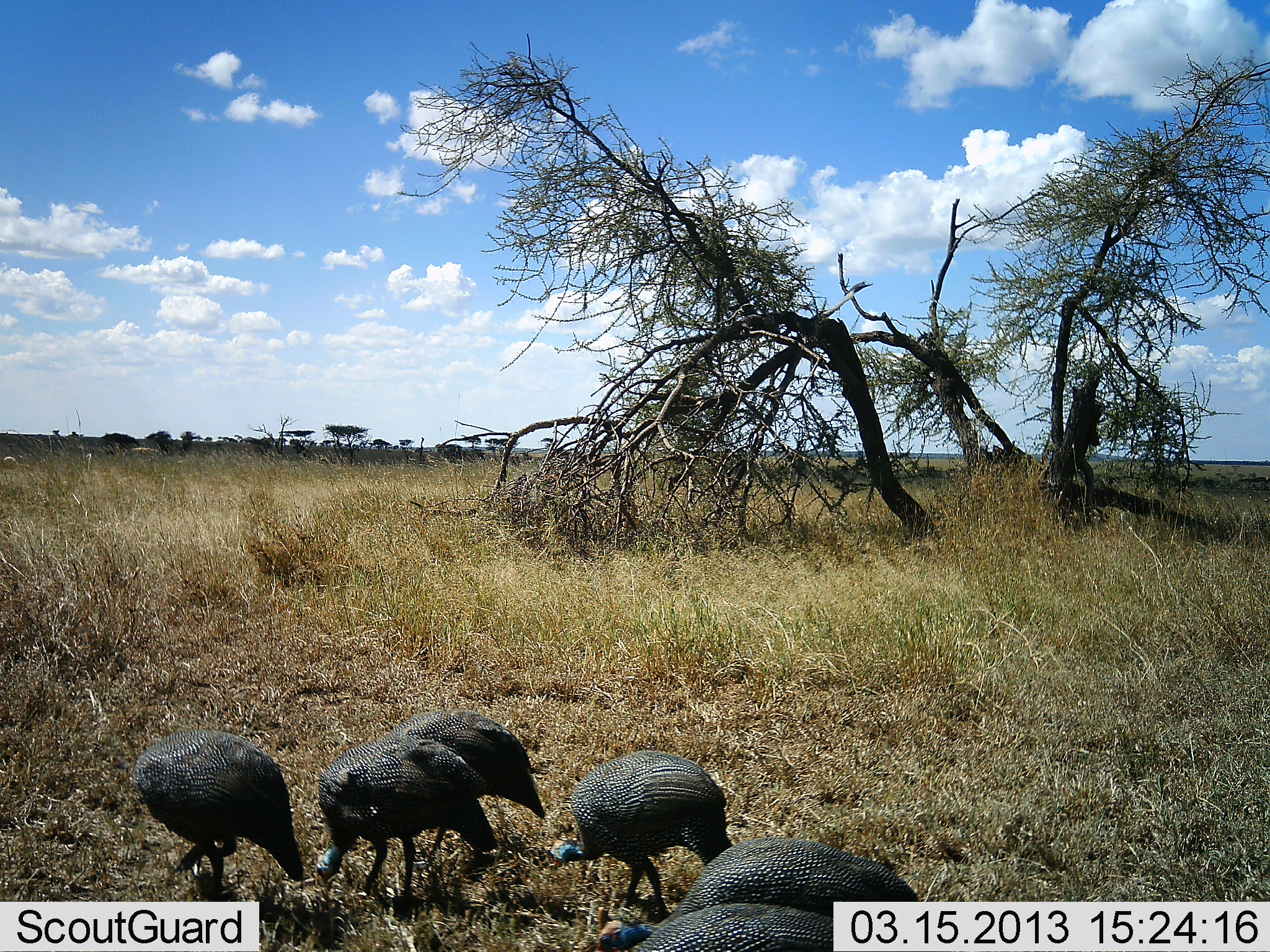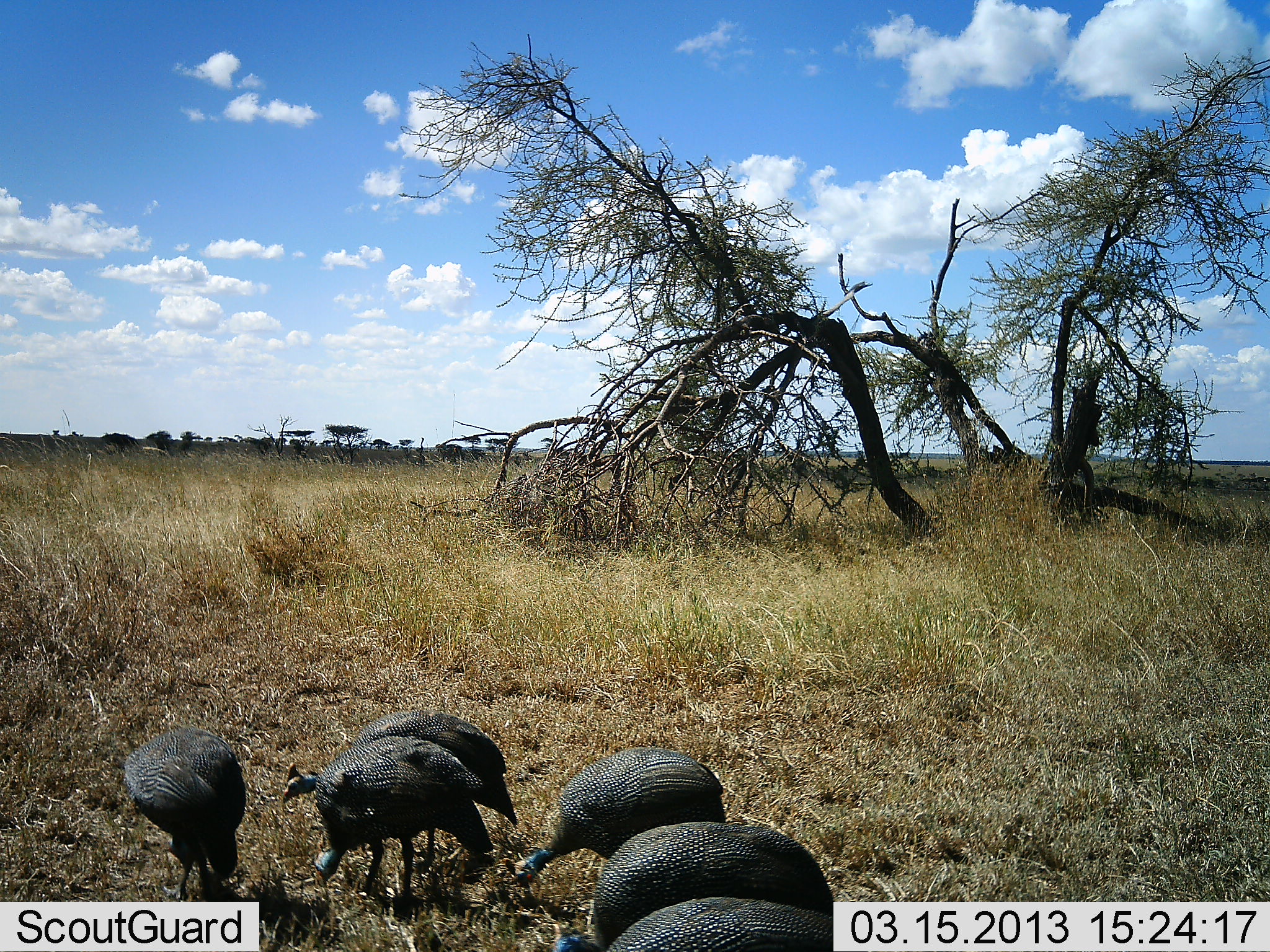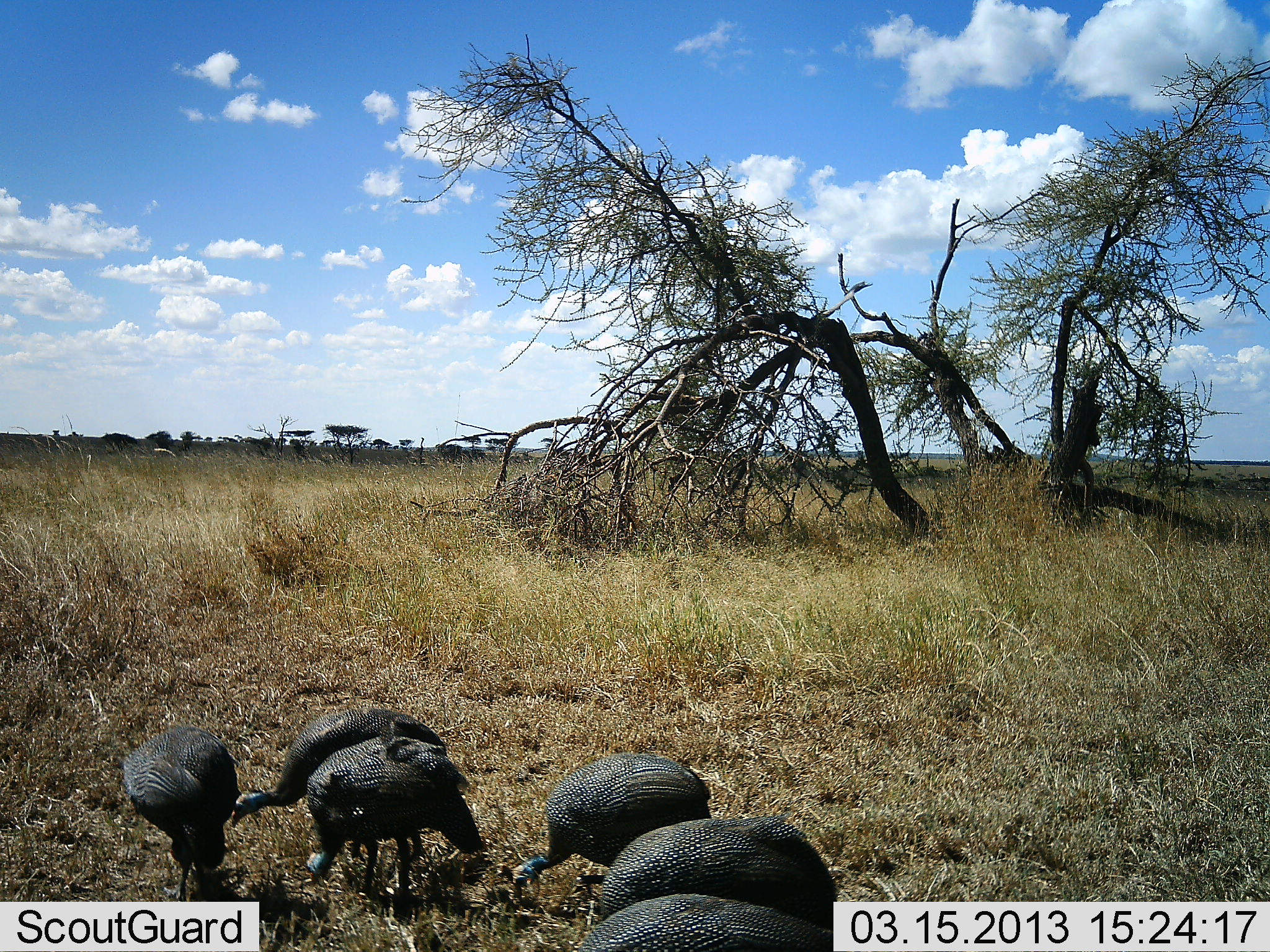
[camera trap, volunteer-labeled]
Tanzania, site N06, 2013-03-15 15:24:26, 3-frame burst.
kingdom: Animalia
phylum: Chordata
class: Aves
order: Galliformes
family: Numididae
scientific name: Numididae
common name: guinea fowl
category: guineafowl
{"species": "guineafowl (guinea fowl) (Numididae)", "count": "5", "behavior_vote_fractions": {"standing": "30%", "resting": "4%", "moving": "26%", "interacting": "0%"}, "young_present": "0%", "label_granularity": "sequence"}